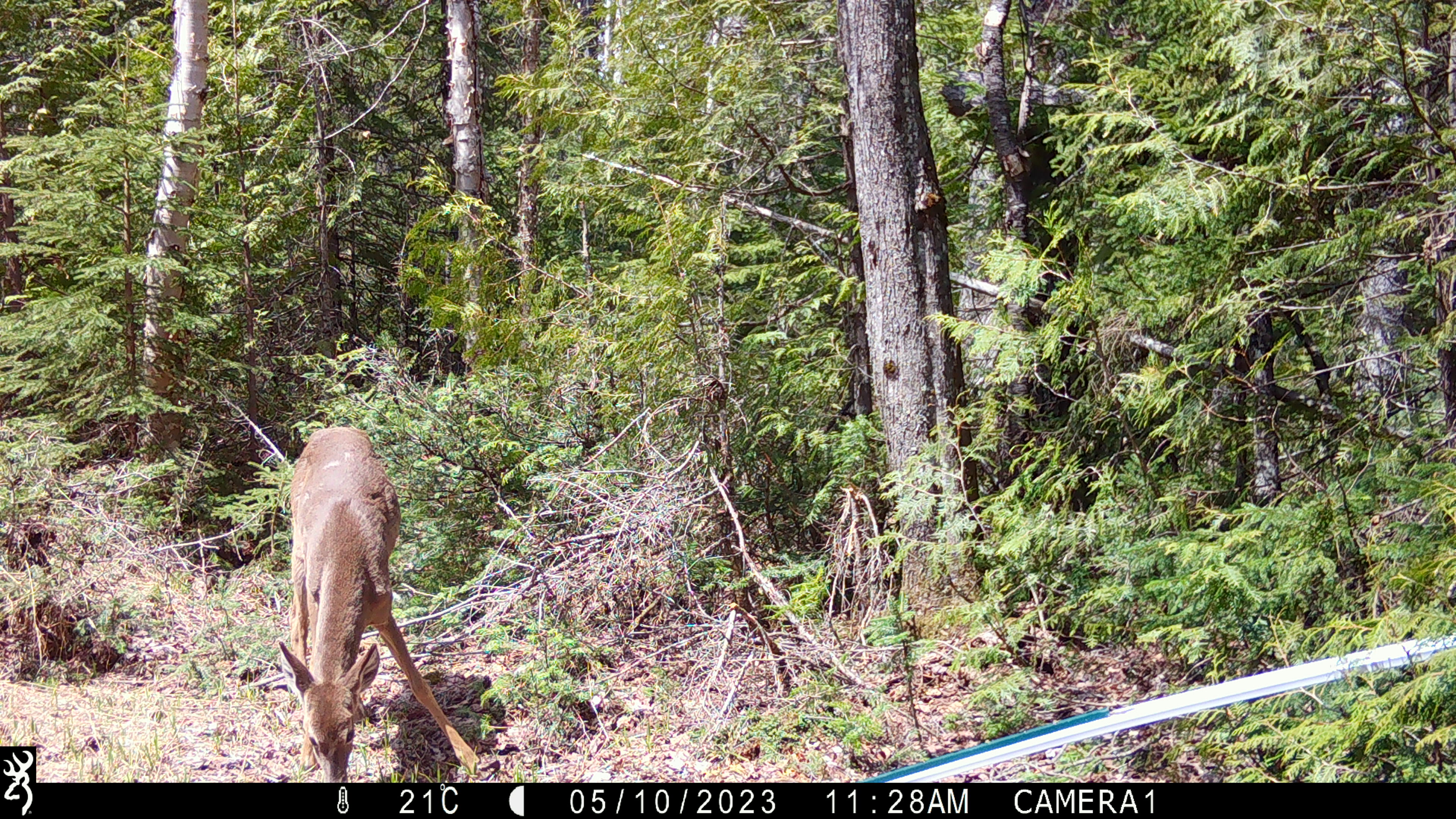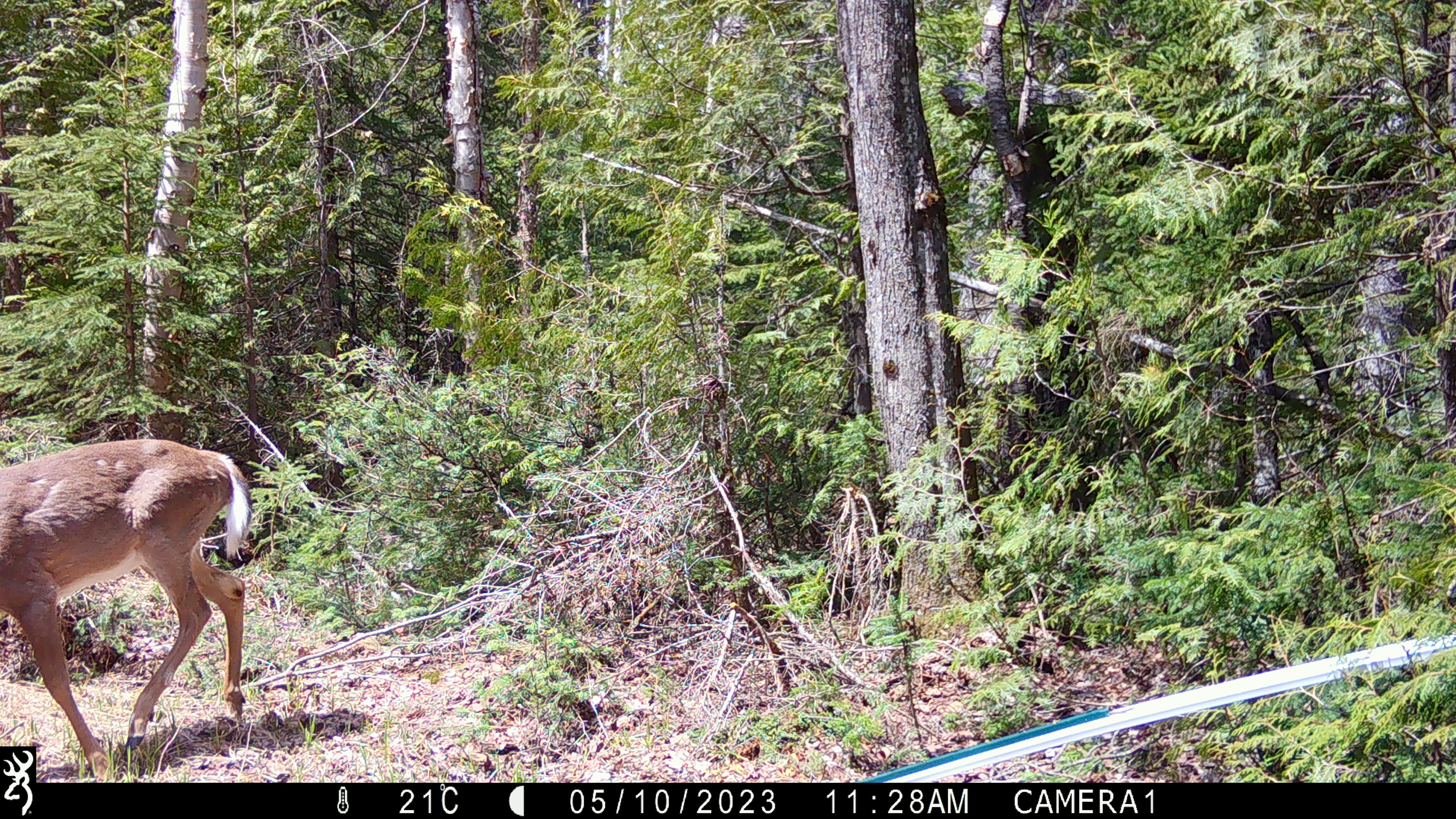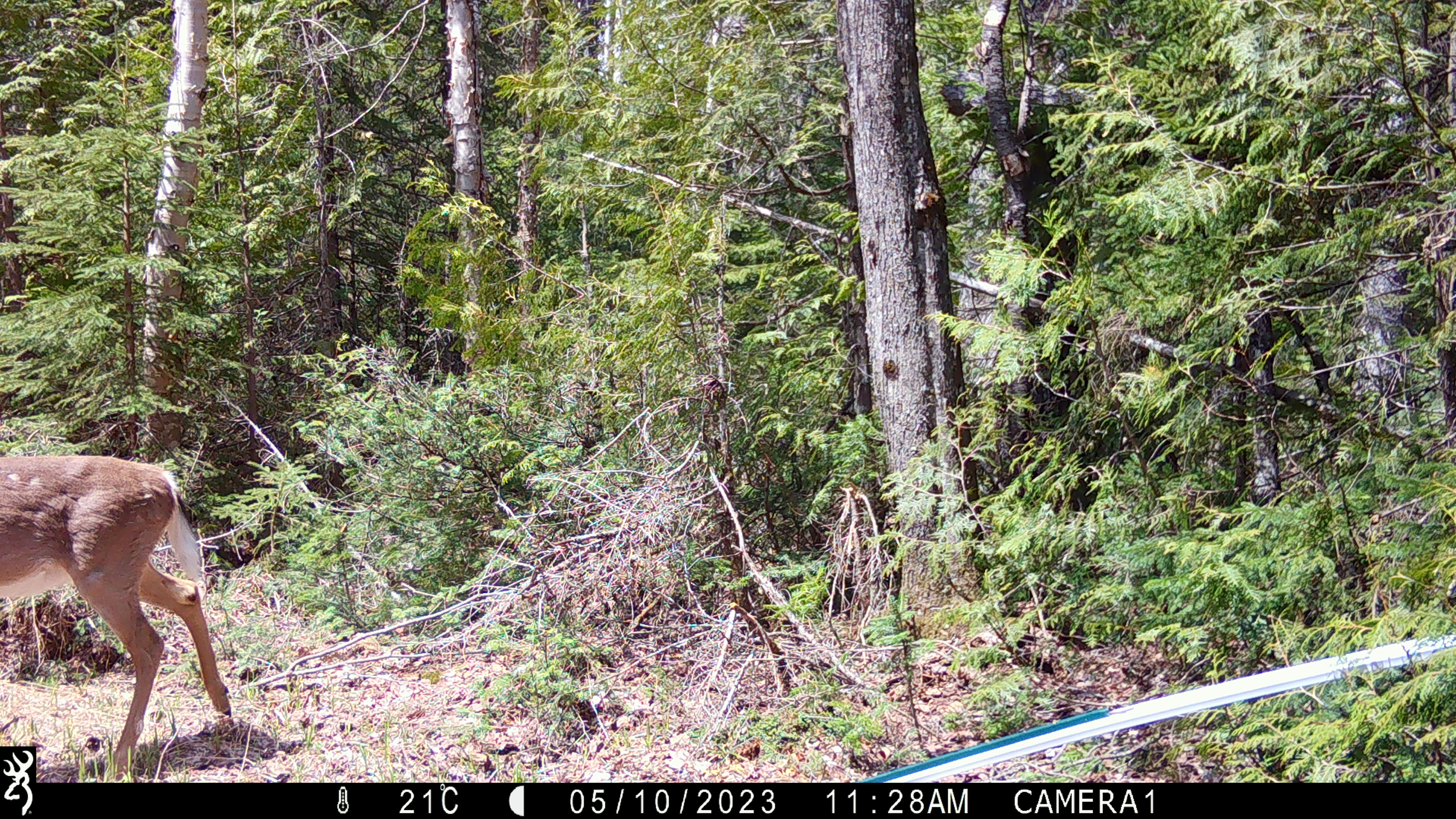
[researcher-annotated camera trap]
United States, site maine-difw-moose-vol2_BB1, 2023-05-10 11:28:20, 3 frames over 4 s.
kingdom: Animalia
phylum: Chordata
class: Mammalia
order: Artiodactyla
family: Cervidae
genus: Odocoileus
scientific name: Odocoileus virginianus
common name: white-tailed deer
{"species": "white-tailed deer (Odocoileus virginianus)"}